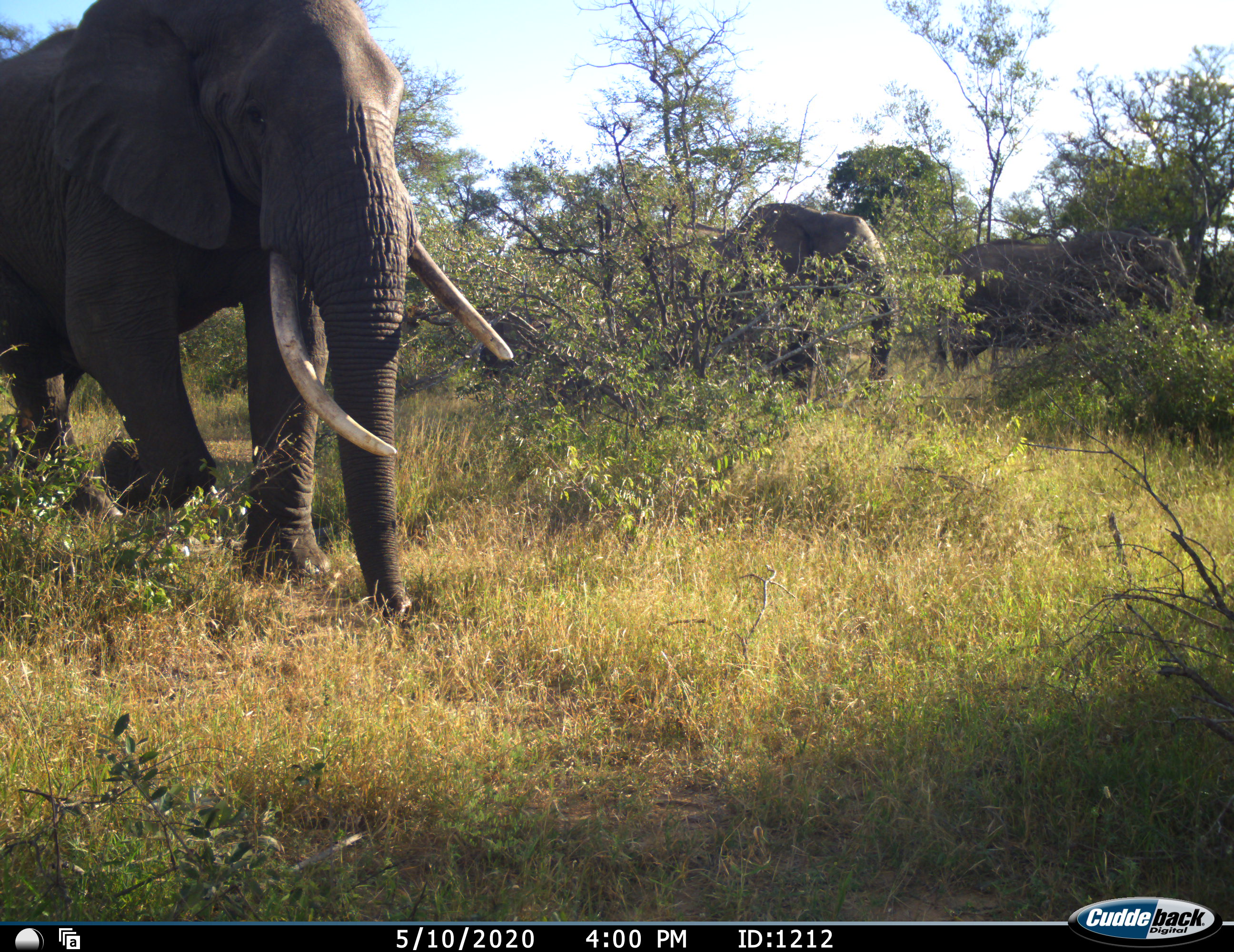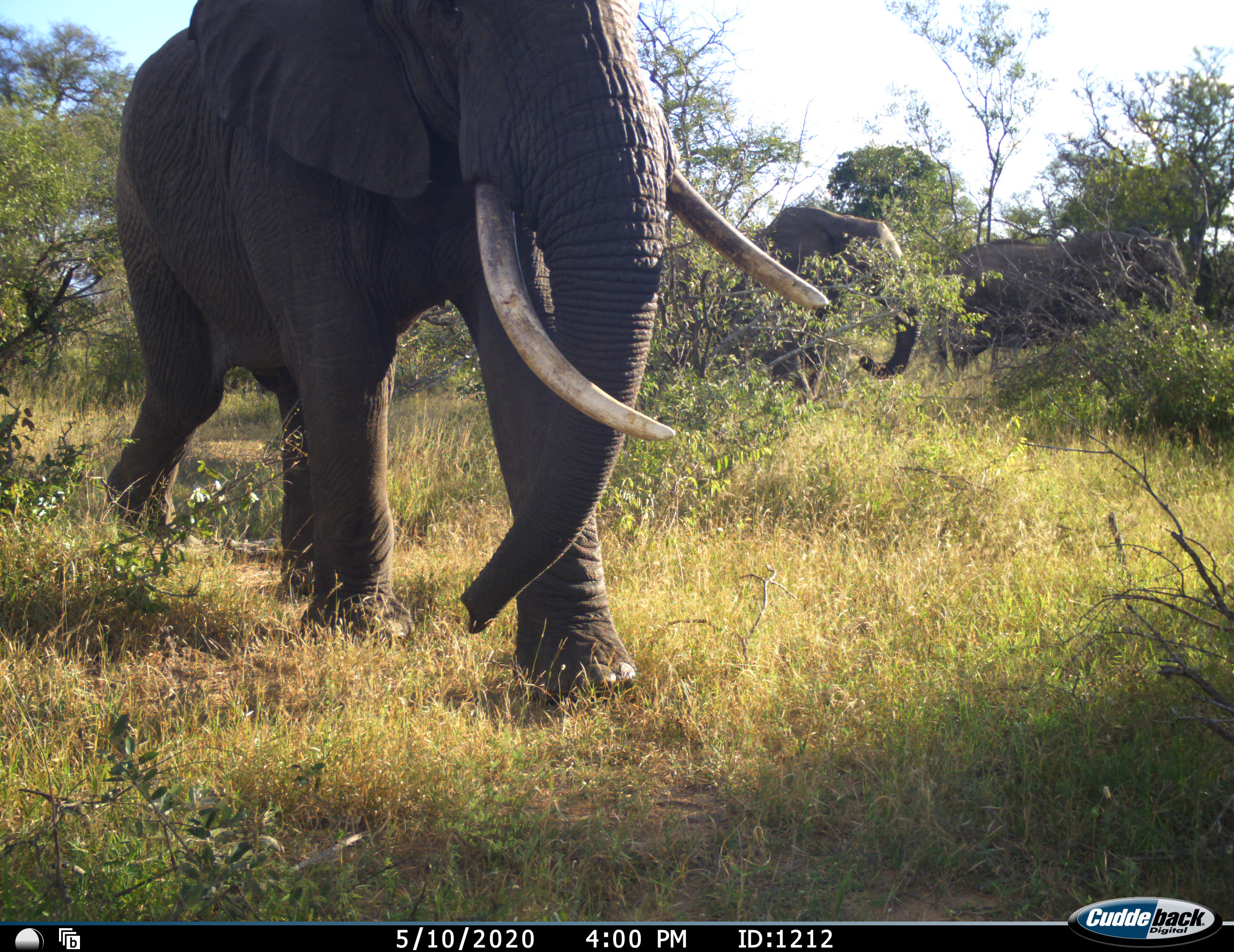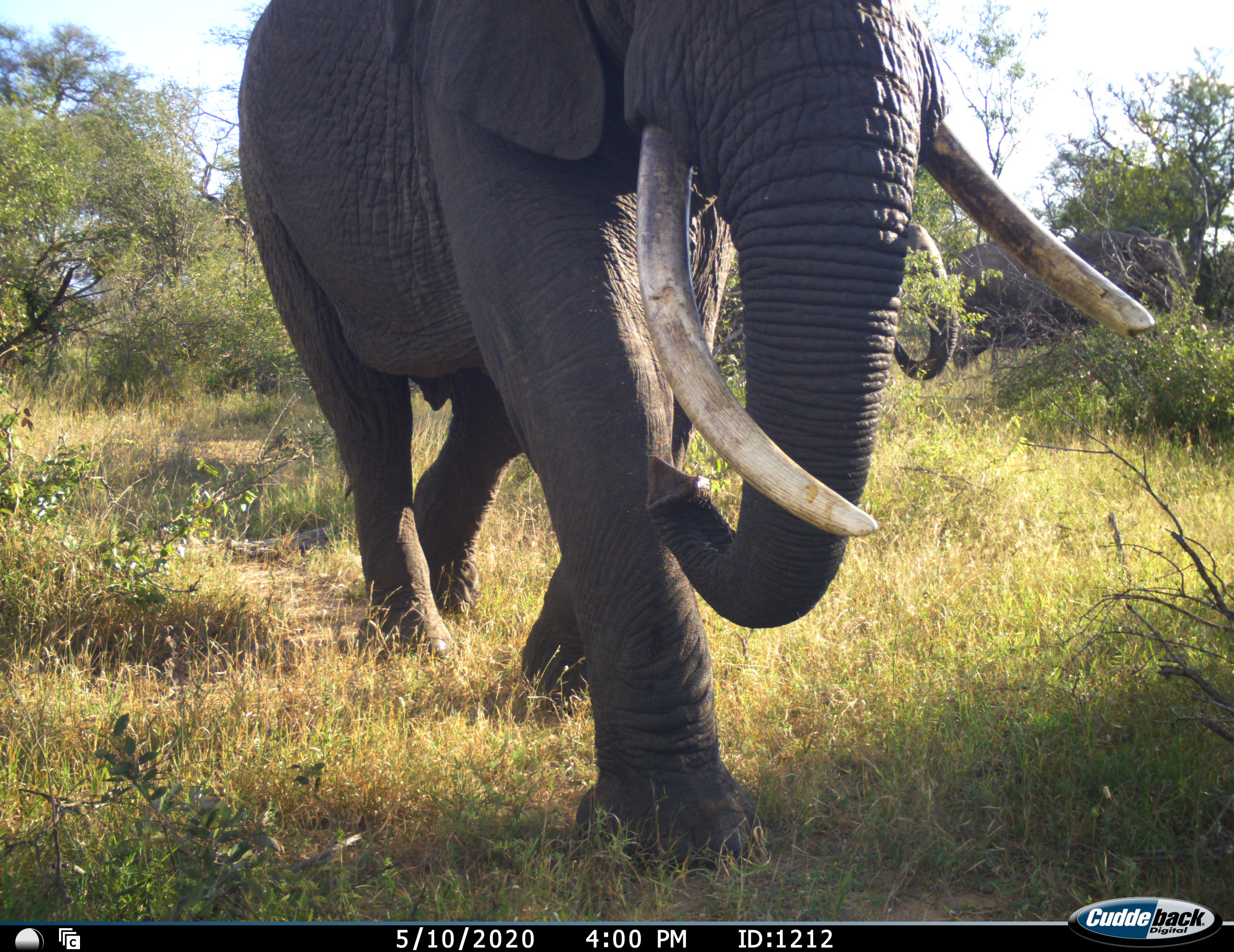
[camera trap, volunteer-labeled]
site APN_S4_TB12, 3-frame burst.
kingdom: Animalia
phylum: Chordata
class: Mammalia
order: Proboscidea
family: Elephantidae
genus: Loxodonta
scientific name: Loxodonta africana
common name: african bush elephant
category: elephant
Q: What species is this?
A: Elephant (african bush elephant) (Loxodonta africana).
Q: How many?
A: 3.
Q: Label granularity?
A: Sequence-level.